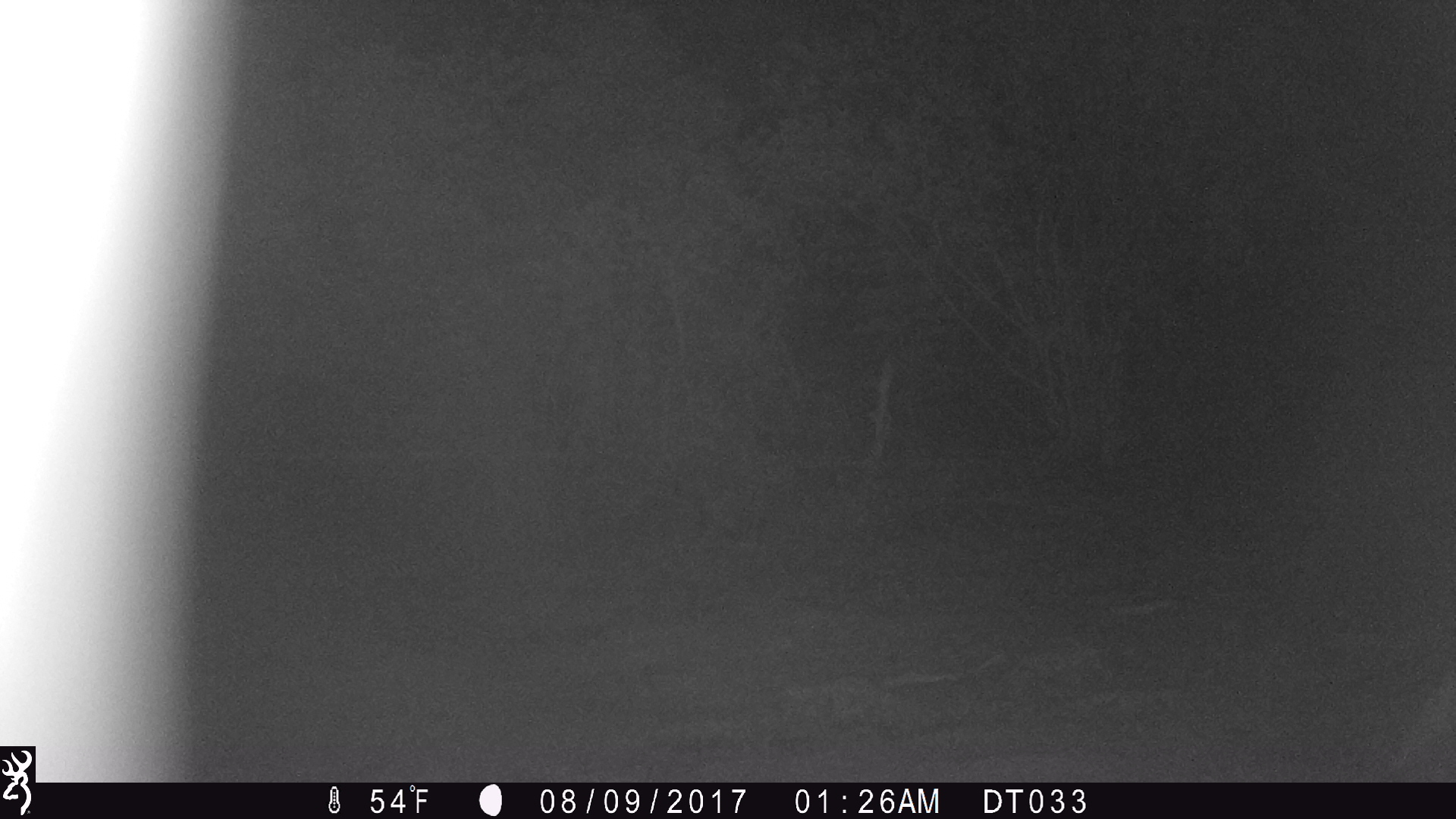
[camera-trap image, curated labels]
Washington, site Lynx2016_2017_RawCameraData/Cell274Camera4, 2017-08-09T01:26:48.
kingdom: Animalia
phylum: Chordata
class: Mammalia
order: Carnivora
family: Canidae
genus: Canis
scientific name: Canis latrans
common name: coyote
Canis latrans (coyote). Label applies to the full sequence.